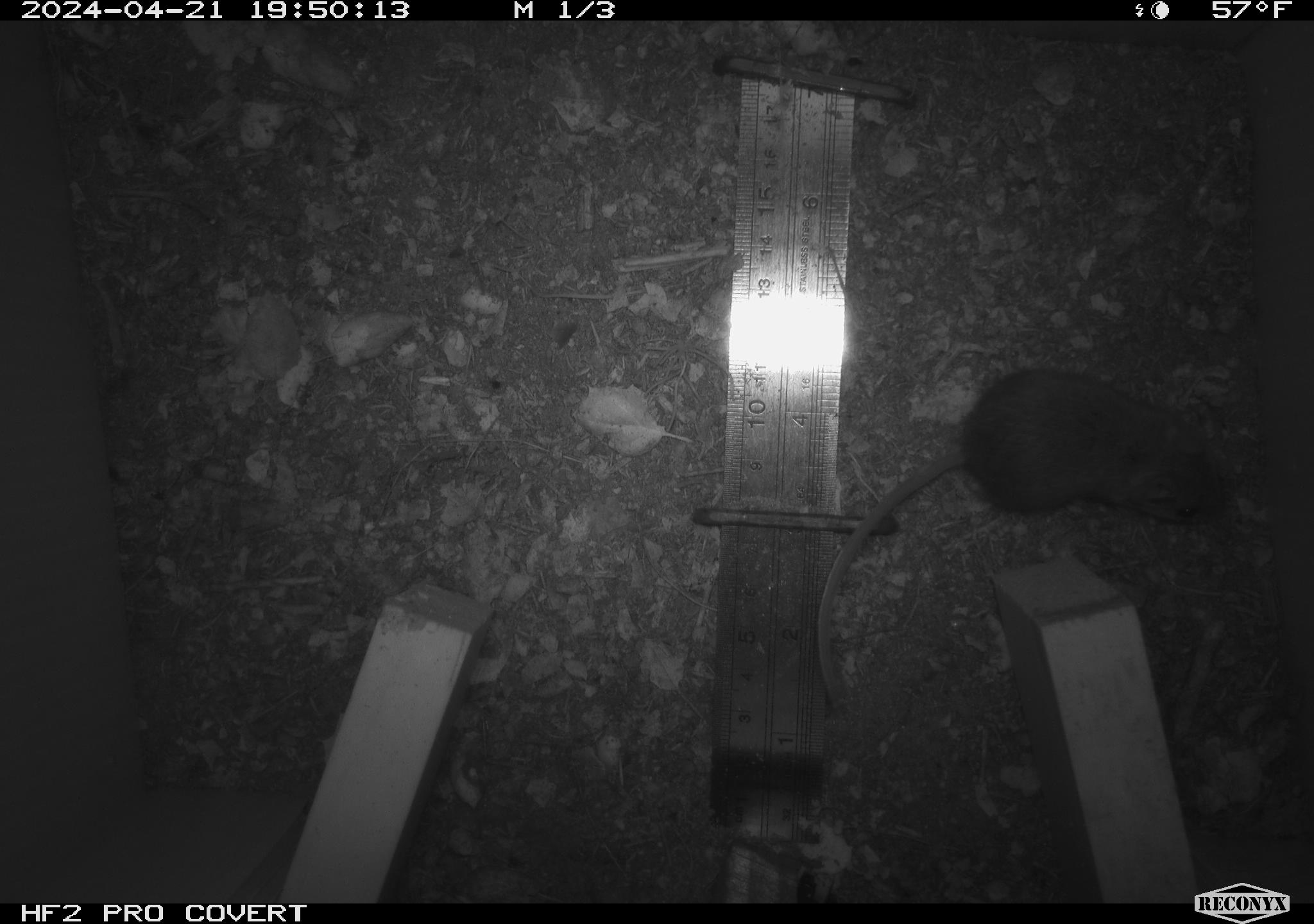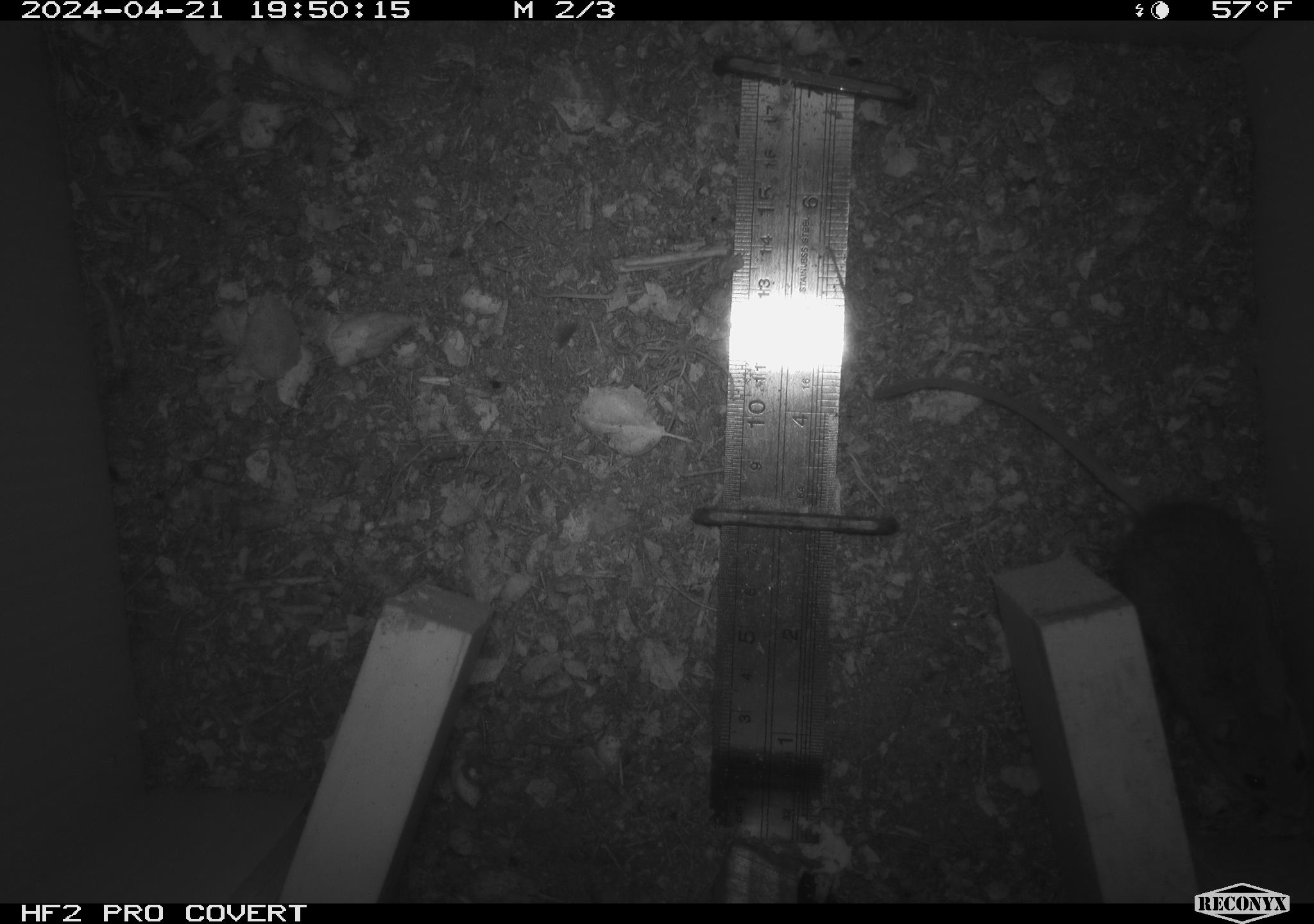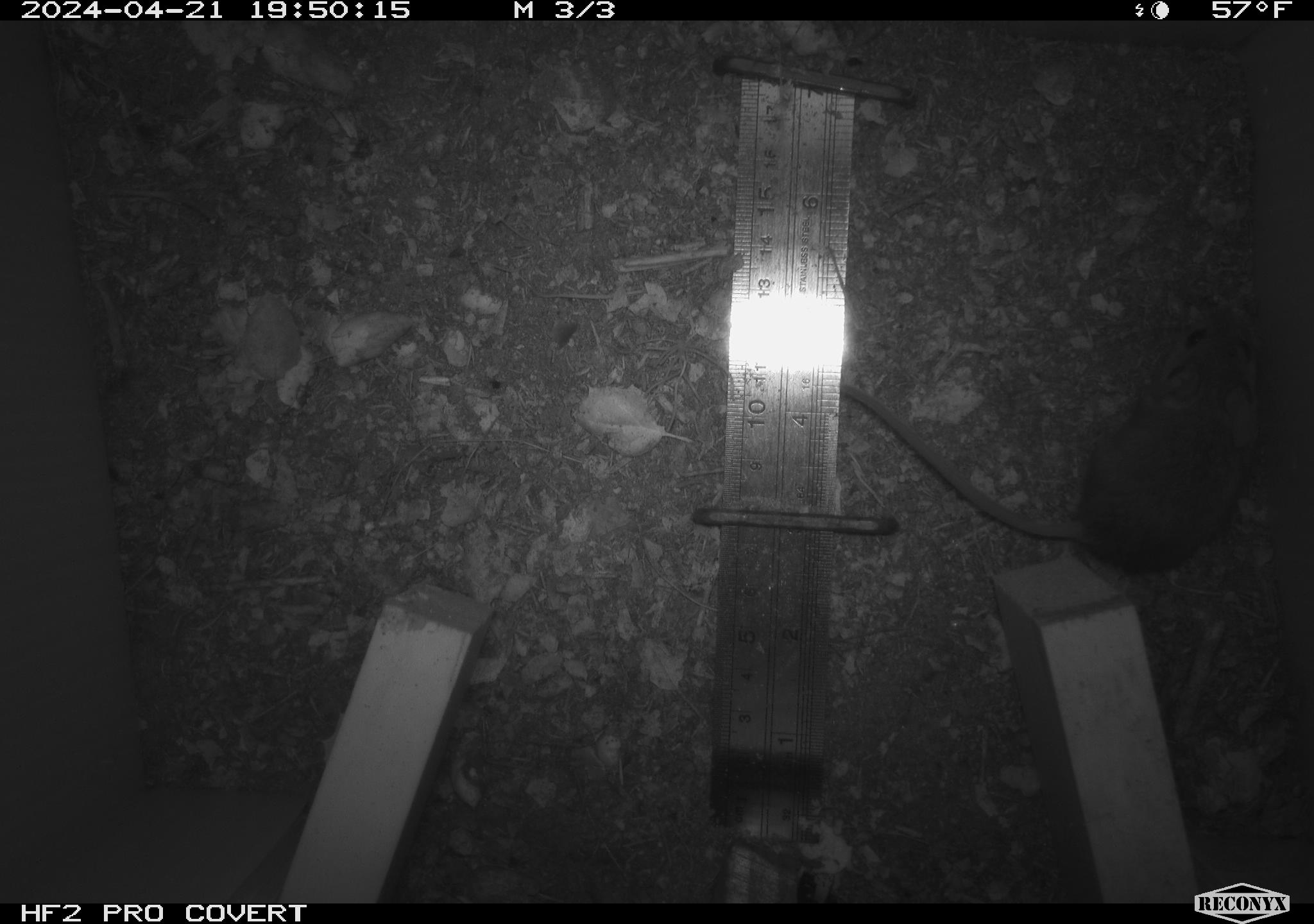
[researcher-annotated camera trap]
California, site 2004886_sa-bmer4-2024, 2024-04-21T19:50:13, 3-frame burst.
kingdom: Animalia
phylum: Chordata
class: Mammalia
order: Rodentia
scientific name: Rodentia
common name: mouse species